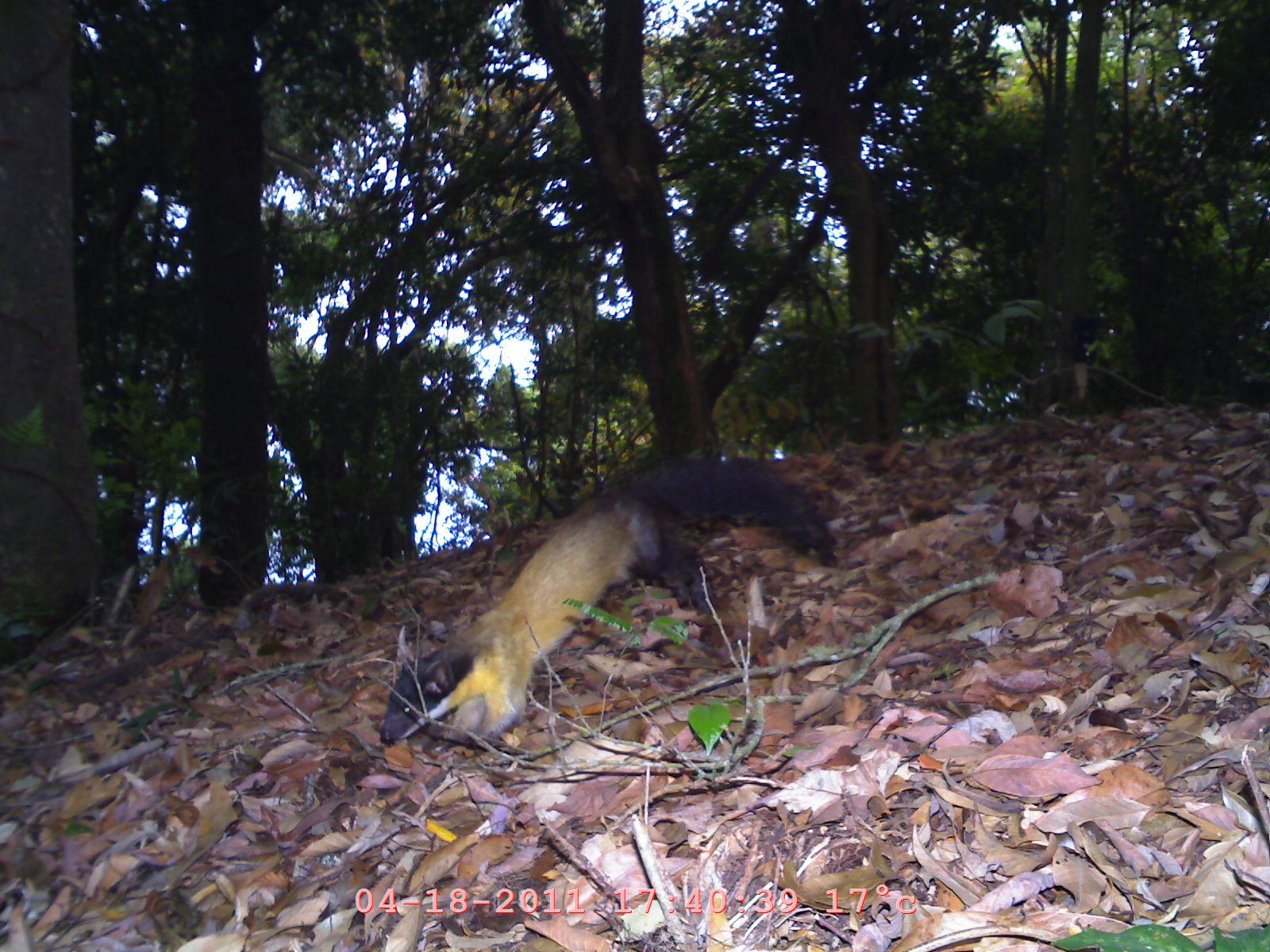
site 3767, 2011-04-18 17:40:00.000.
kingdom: Animalia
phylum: Chordata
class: Mammalia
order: Carnivora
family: Mustelidae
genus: Martes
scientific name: Martes flavigula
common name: yellow-throated marten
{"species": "Martes flavigula (yellow-throated marten)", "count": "1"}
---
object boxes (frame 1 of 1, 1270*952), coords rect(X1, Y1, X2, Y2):
martes flavigula: rect(376, 451, 839, 751)